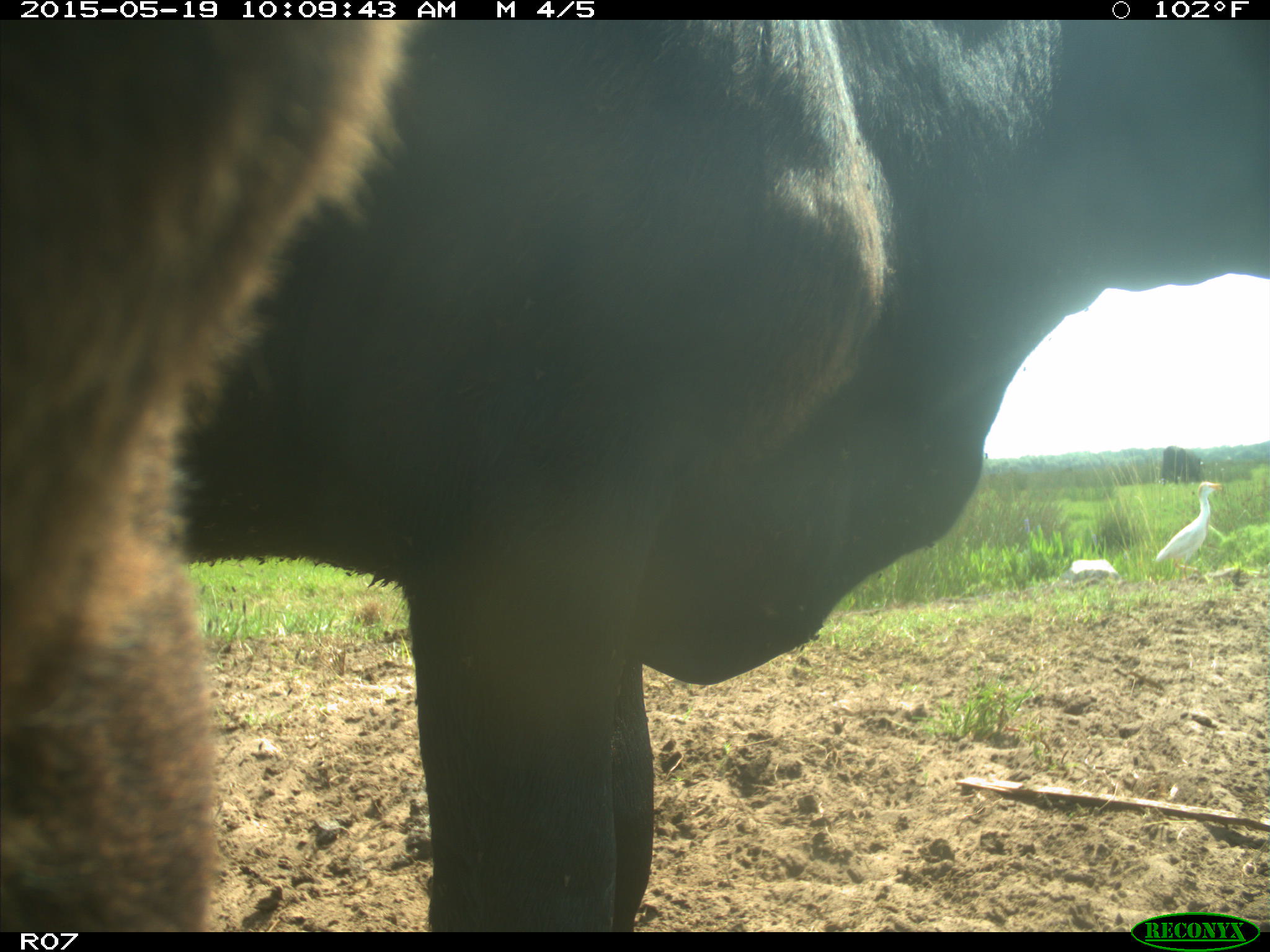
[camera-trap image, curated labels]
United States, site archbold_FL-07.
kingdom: Animalia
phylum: Chordata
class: Mammalia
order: Artiodactyla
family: Bovidae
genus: Bos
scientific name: Bos taurus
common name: domestic cow